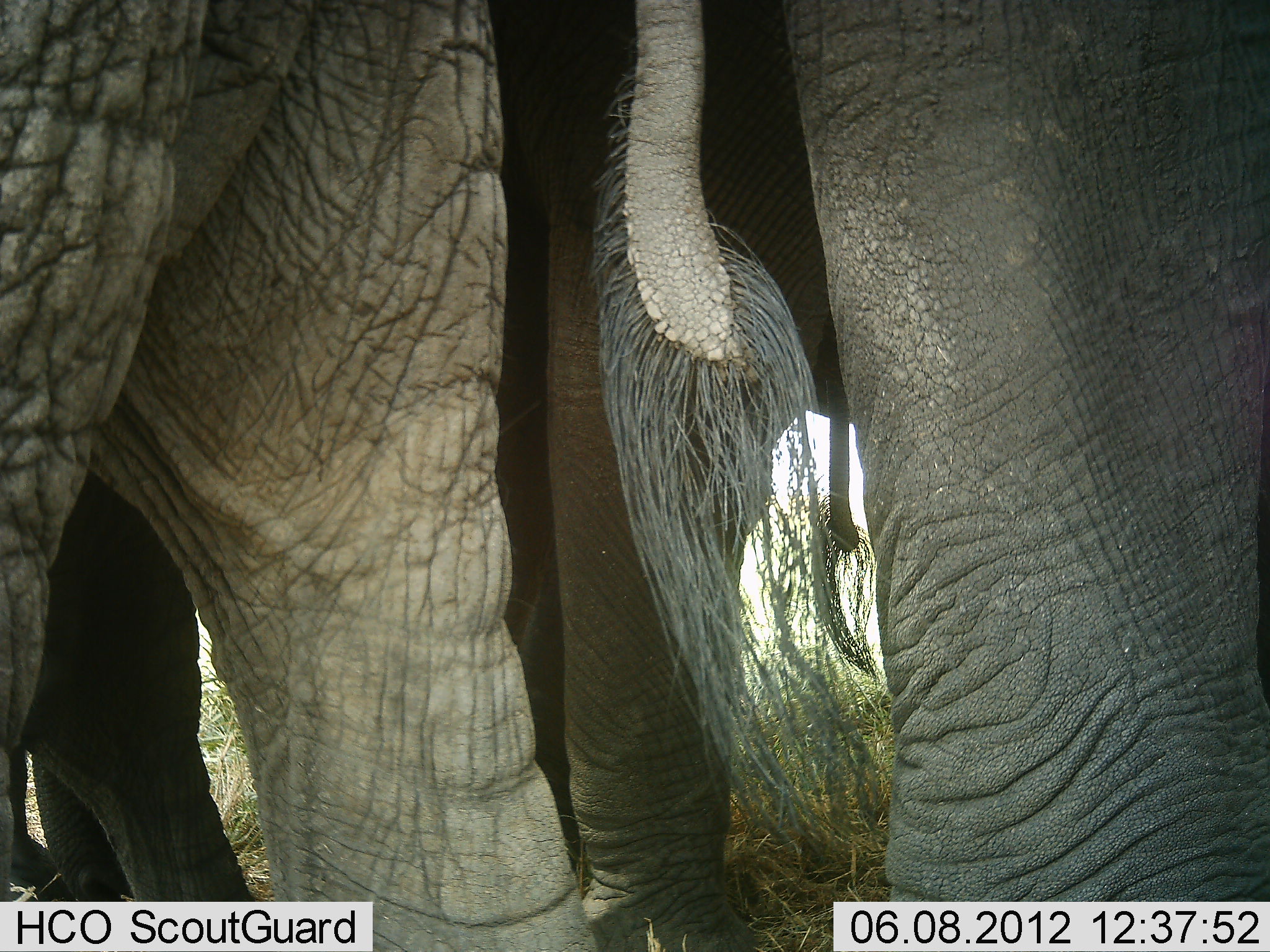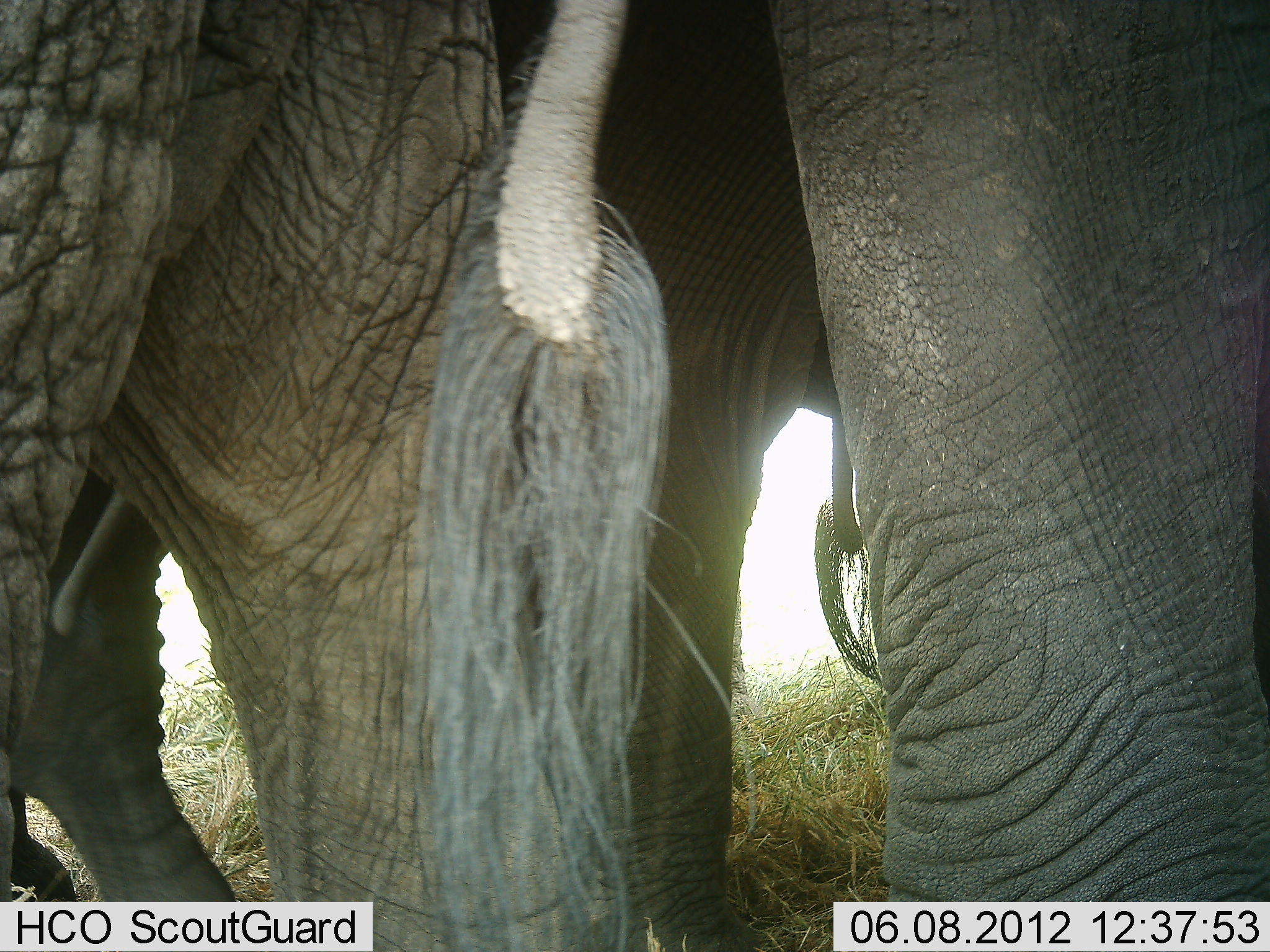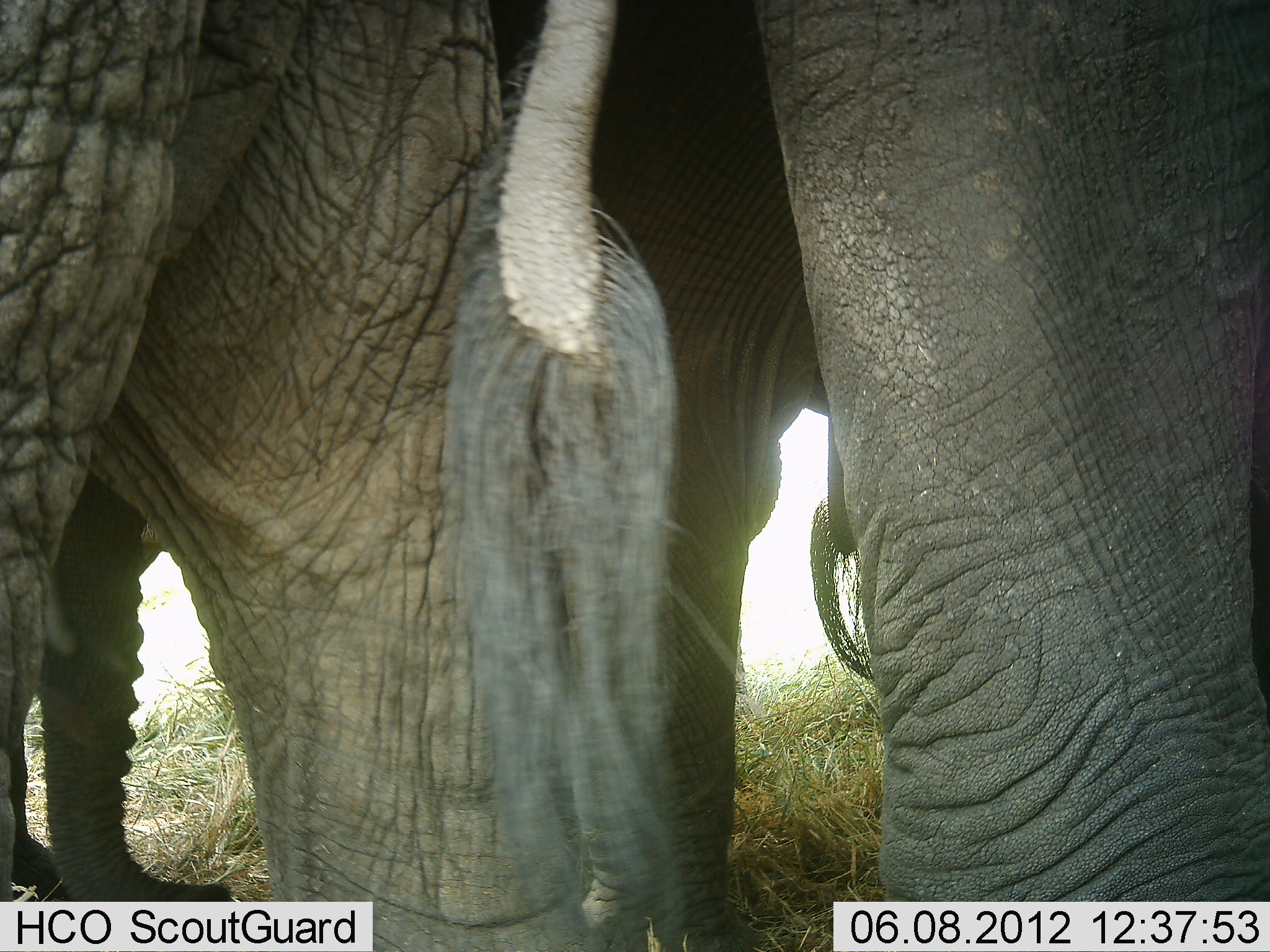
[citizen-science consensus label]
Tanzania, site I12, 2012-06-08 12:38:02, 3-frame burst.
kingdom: Animalia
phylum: Chordata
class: Mammalia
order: Proboscidea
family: Elephantidae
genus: Loxodonta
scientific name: Loxodonta africana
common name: african bush elephant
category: elephant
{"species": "elephant (african bush elephant) (Loxodonta africana)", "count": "2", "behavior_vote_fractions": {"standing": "90%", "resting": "0%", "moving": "10%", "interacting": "0%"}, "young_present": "30%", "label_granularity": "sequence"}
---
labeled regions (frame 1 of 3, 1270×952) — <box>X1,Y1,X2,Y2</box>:
group: <box>0,0,1269,951</box>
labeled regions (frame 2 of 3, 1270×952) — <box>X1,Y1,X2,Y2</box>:
group: <box>0,0,1270,952</box>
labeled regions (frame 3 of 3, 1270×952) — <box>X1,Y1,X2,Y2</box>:
group: <box>0,0,1270,952</box>